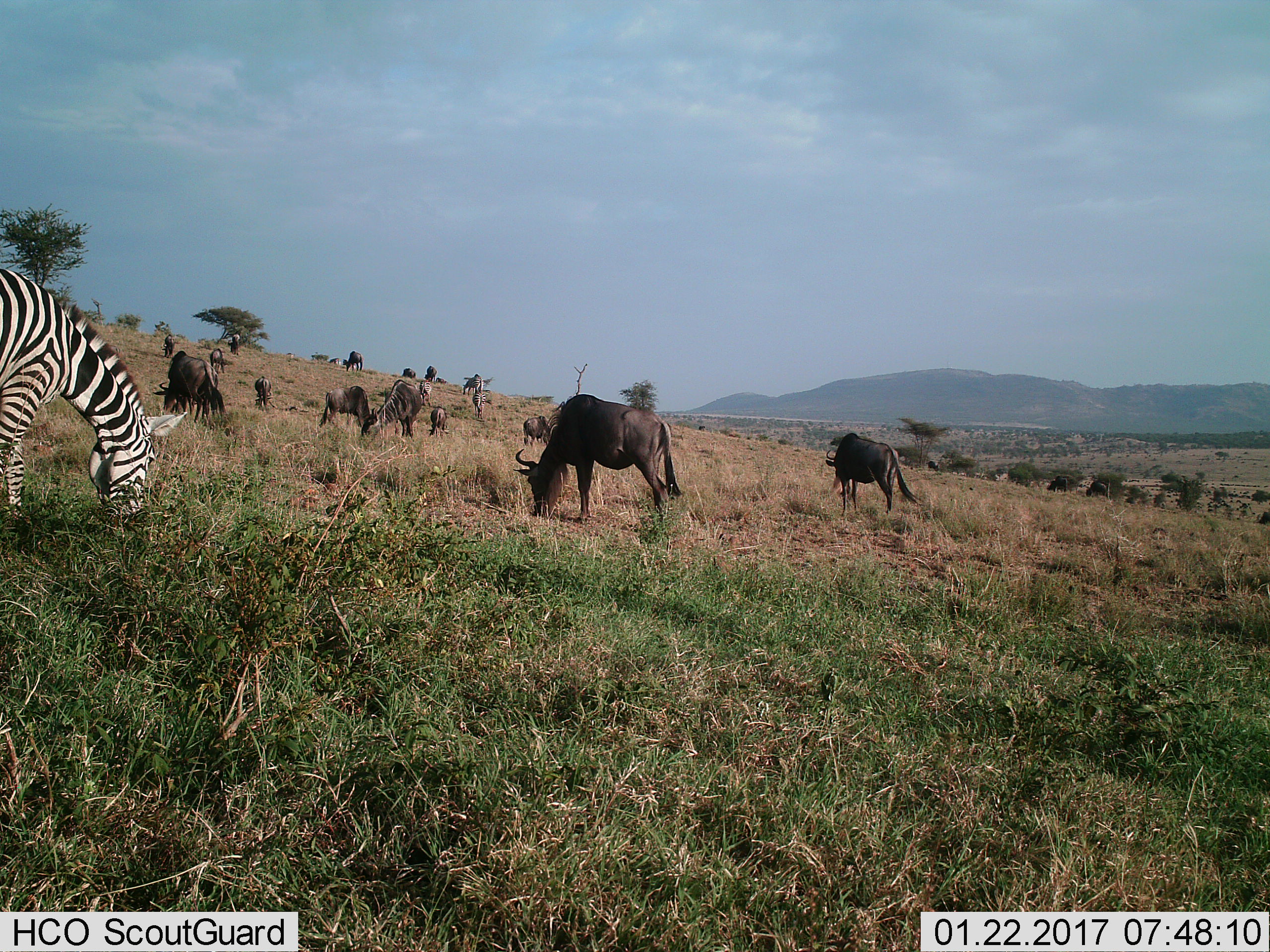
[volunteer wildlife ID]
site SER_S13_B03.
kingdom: Animalia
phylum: Chordata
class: Mammalia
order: Artiodactyla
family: Bovidae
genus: Connochaetes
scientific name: Connochaetes taurinus taurinus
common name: blue wildebeest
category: wildebeestblue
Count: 11-50.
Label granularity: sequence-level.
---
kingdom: Animalia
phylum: Chordata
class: Mammalia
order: Perissodactyla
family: Equidae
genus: Equus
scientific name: Equus quagga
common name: plains zebra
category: zebraplains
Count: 2.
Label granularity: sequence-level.